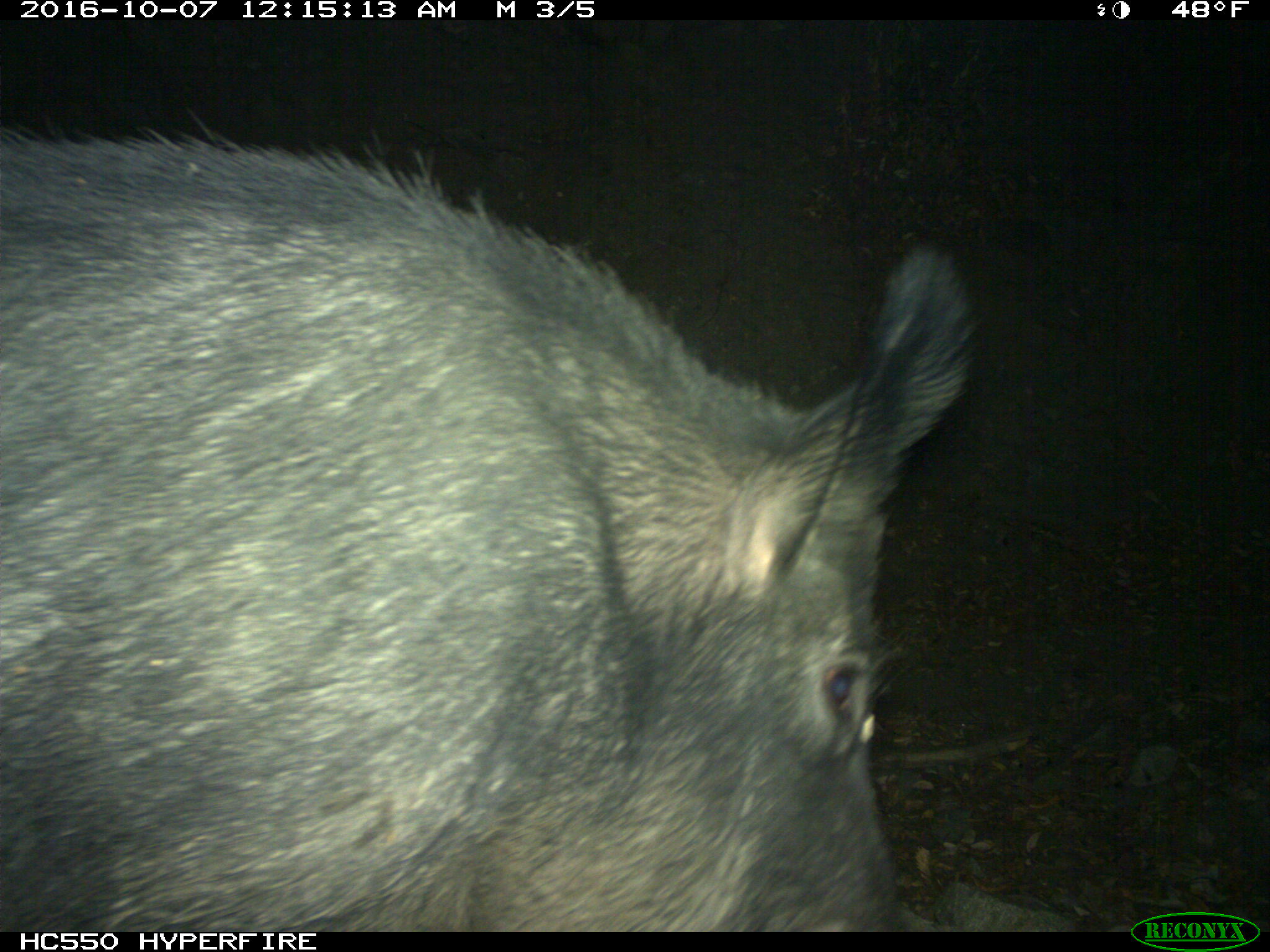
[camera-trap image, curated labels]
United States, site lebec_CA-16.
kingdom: Animalia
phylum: Chordata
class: Mammalia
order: Artiodactyla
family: Suidae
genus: Sus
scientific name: Sus scrofa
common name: wild boar